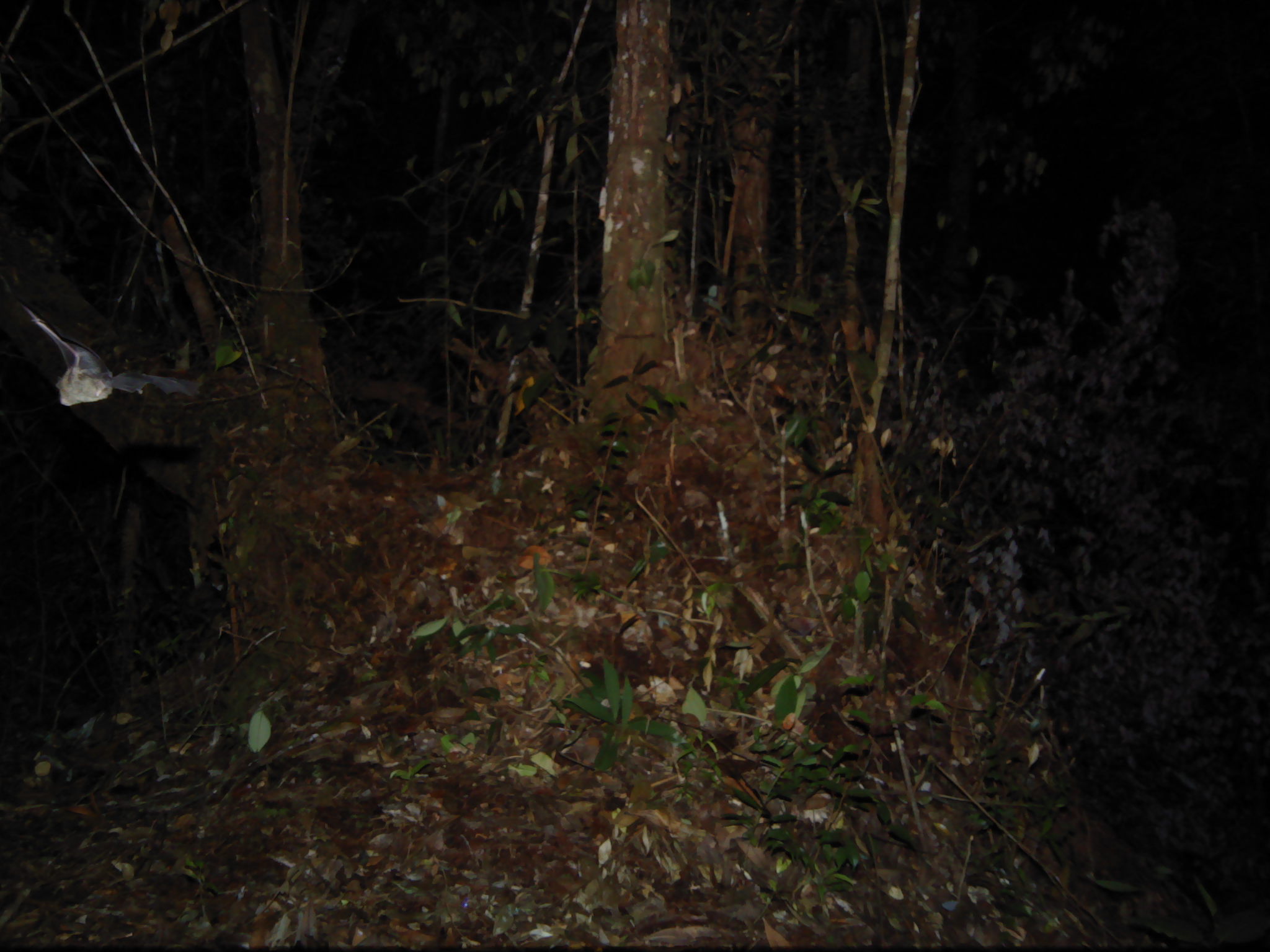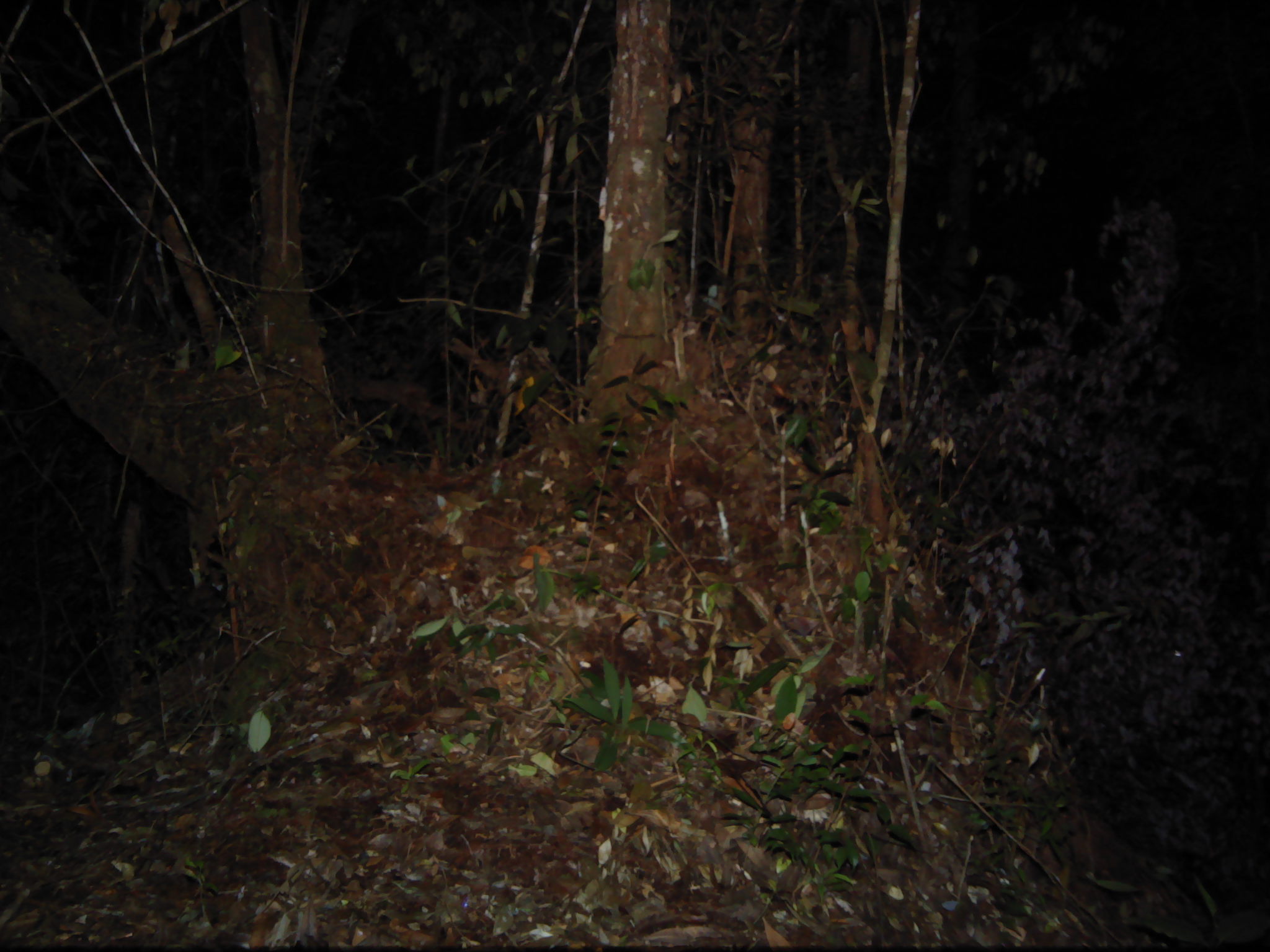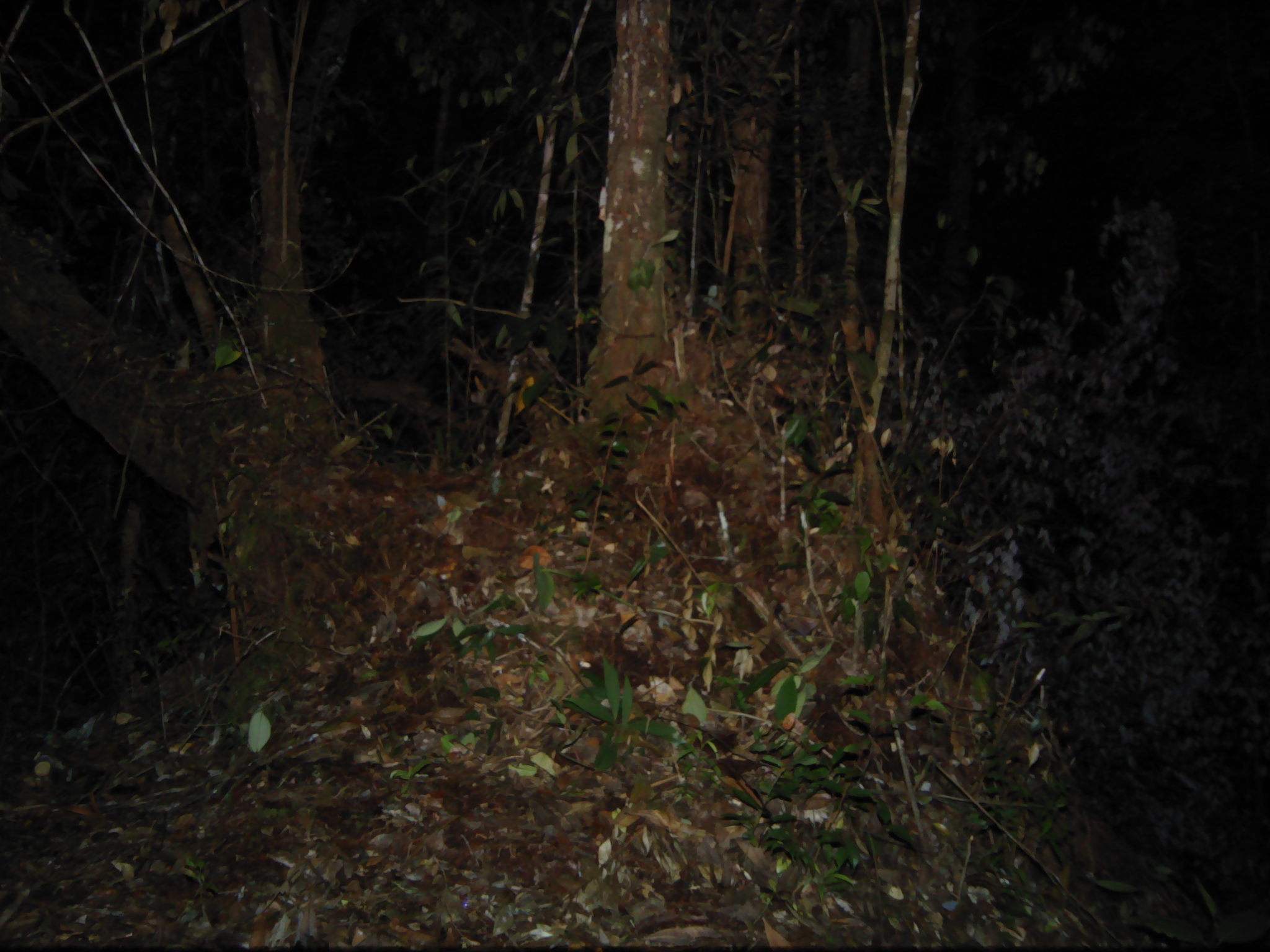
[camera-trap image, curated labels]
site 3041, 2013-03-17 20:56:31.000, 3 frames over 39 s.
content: unidentified animal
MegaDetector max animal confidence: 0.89